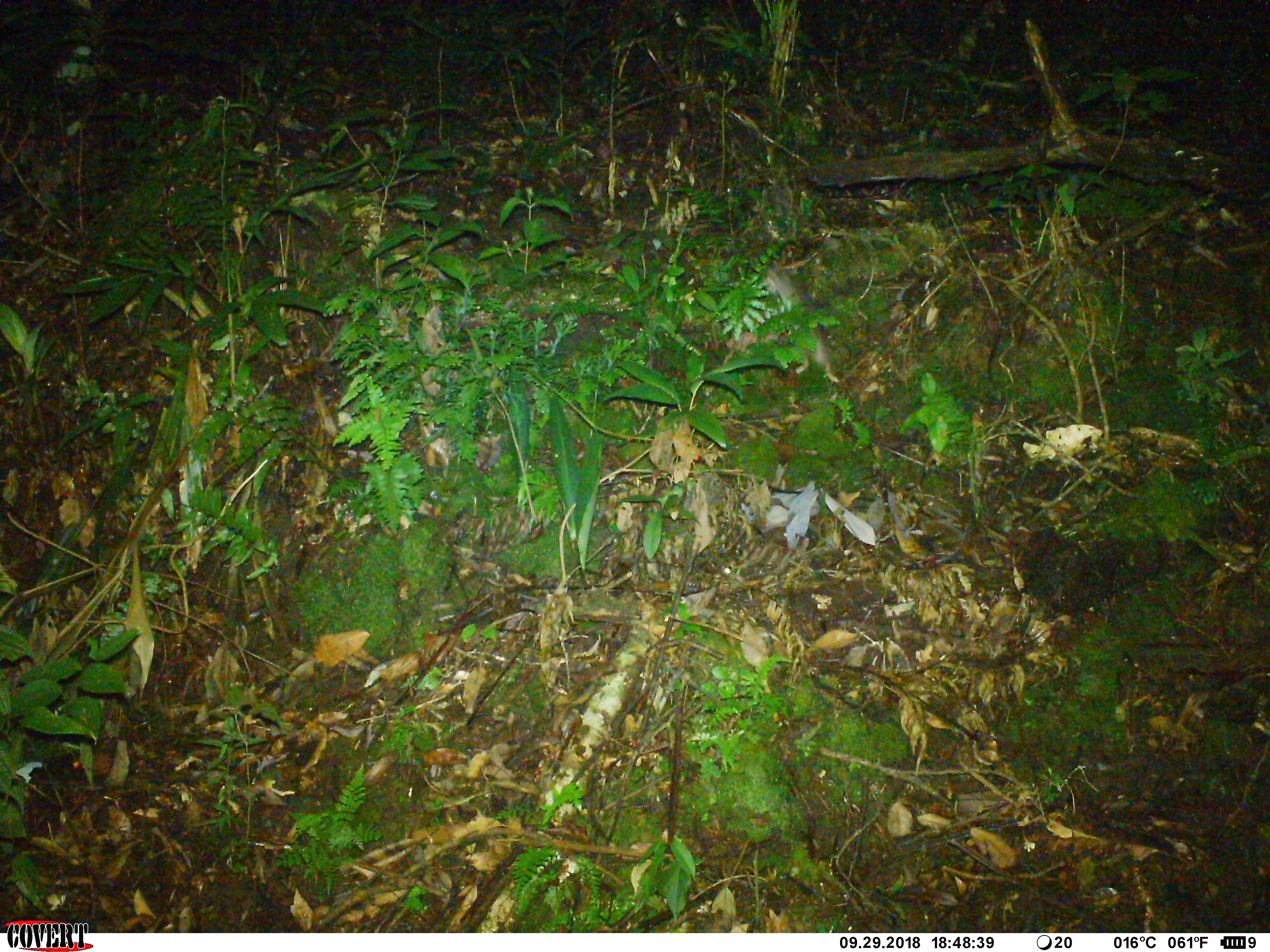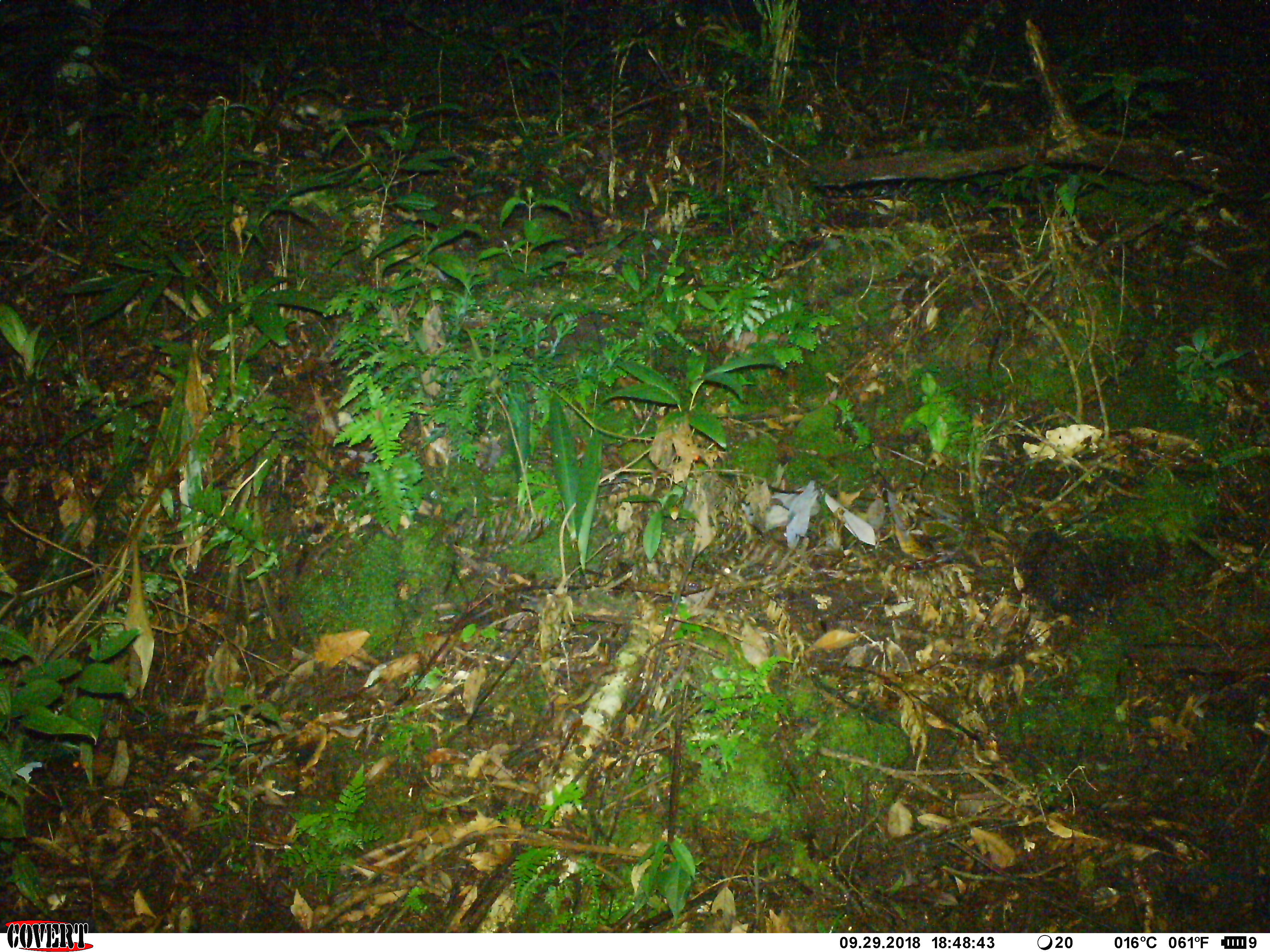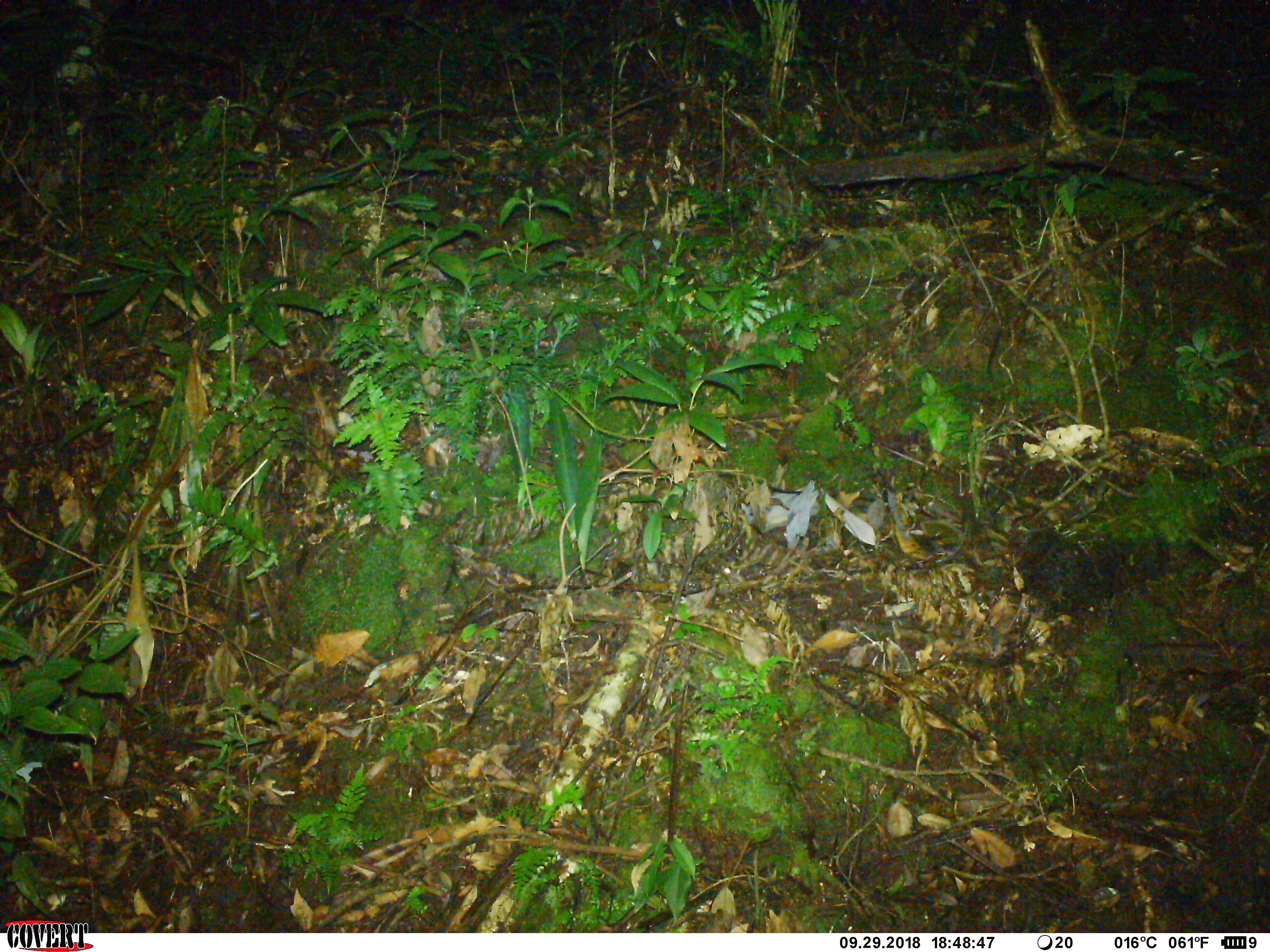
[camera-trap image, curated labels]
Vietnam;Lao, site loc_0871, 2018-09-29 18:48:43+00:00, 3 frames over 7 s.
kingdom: Animalia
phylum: Chordata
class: Mammalia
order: Rodentia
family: Muridae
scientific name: Muridae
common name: old-world mice and rats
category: unidentified murid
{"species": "unidentified murid (old-world mice and rats) (Muridae)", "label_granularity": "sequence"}